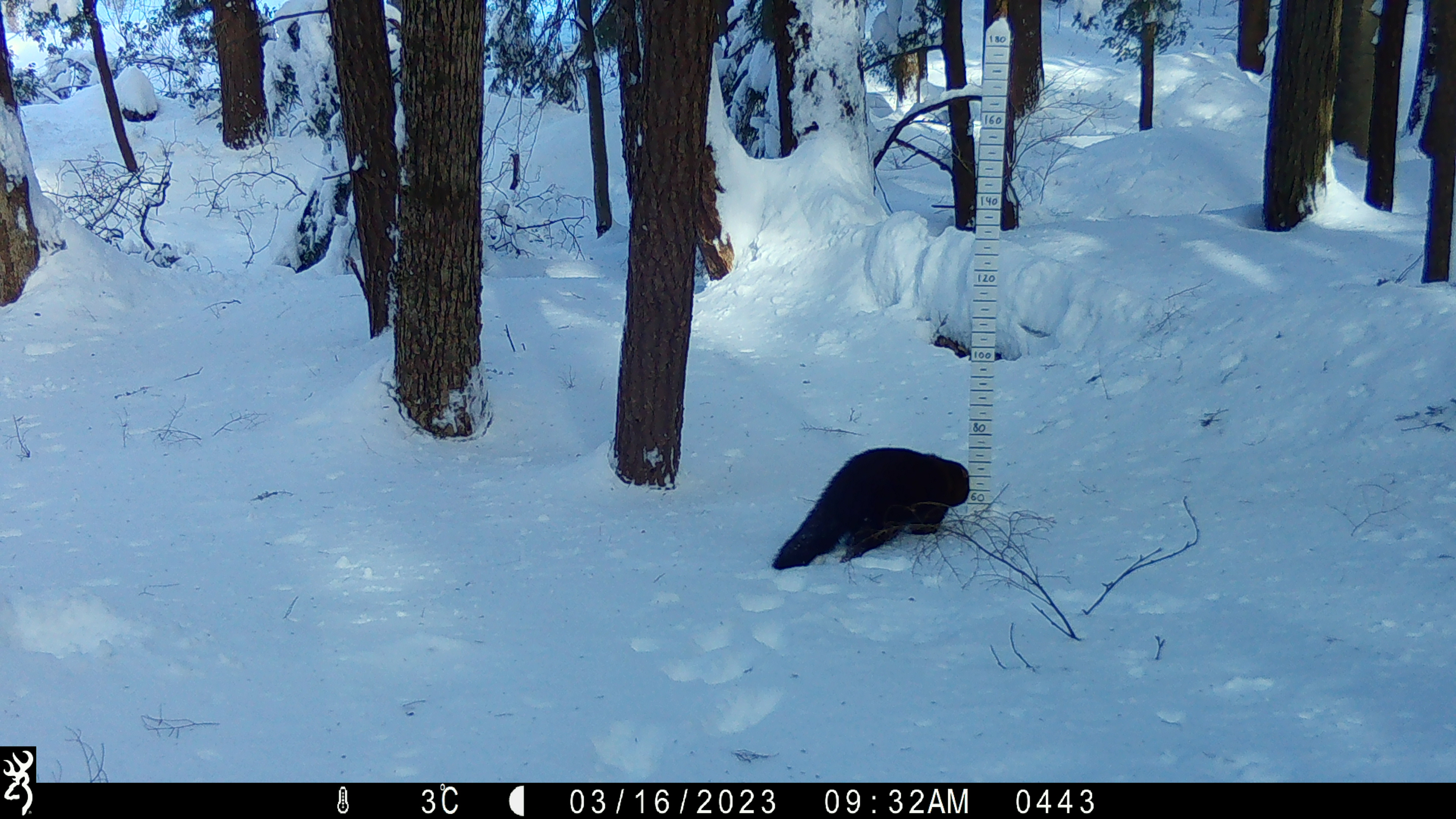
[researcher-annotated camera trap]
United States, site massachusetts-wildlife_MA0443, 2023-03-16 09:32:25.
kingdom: Animalia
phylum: Chordata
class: Mammalia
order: Carnivora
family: Mustelidae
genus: Pekania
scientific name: Pekania pennanti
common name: fisher